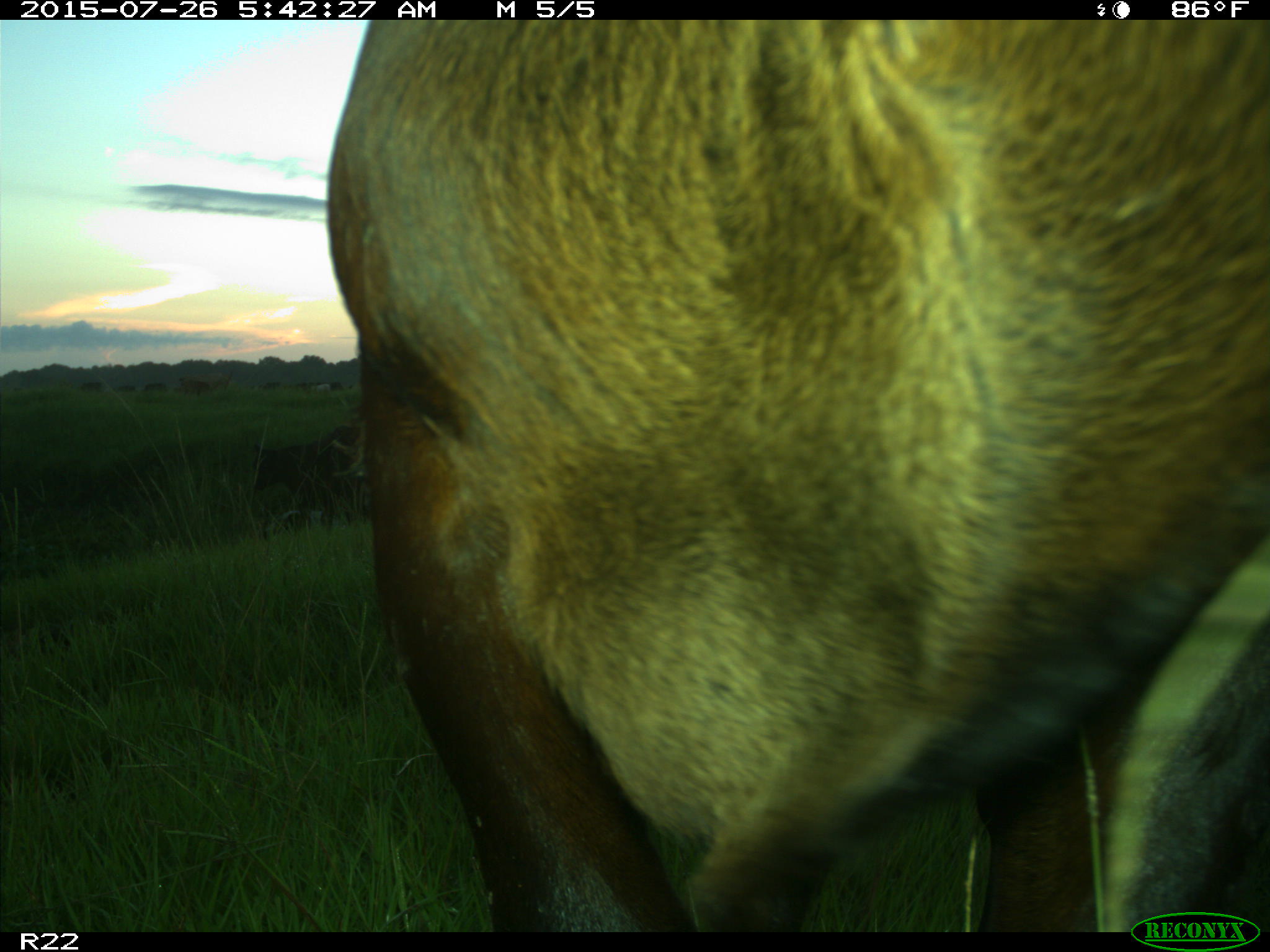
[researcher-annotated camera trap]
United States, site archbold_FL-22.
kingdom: Animalia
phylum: Chordata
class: Mammalia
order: Artiodactyla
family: Bovidae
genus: Bos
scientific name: Bos taurus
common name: domestic cow